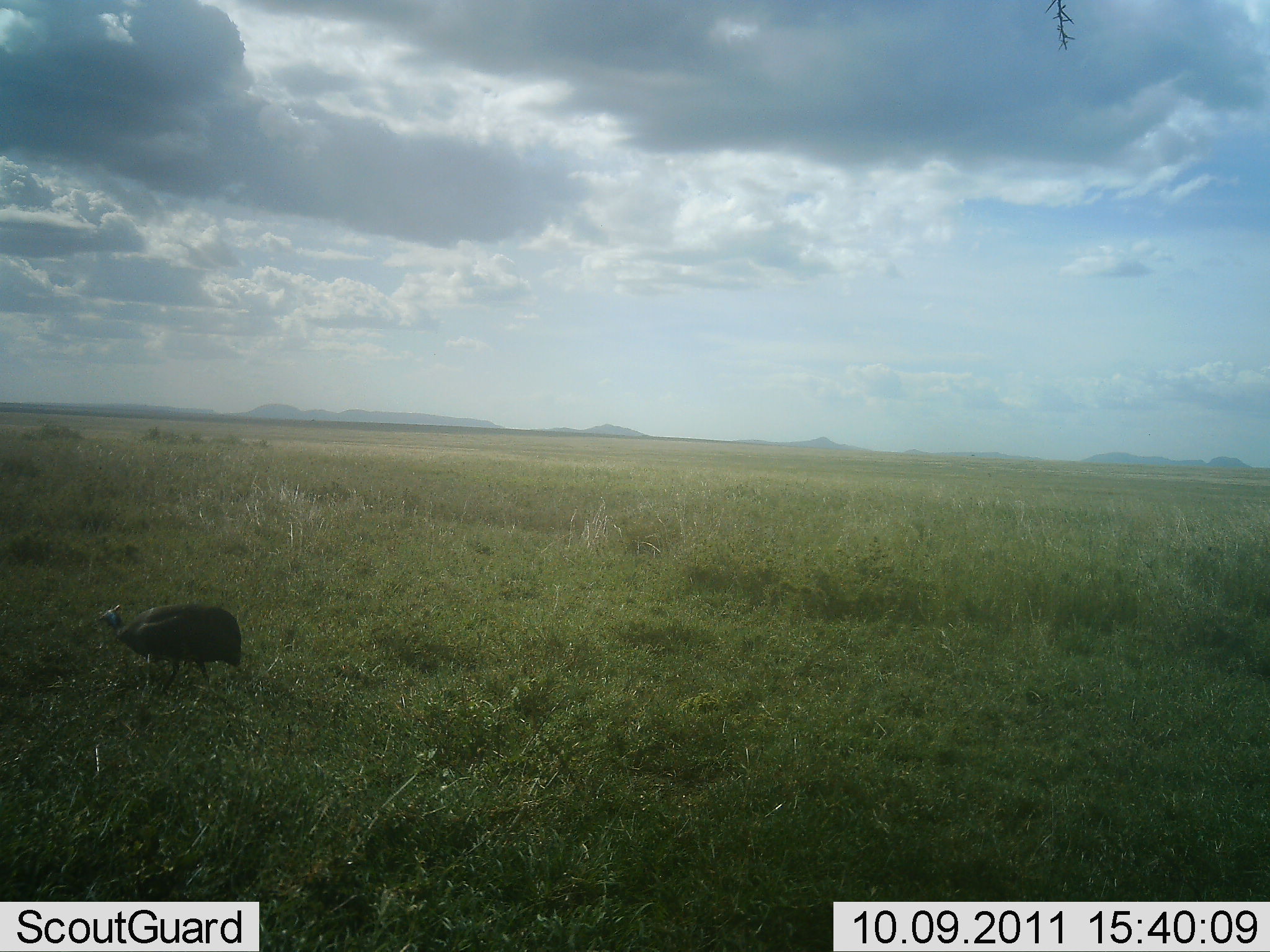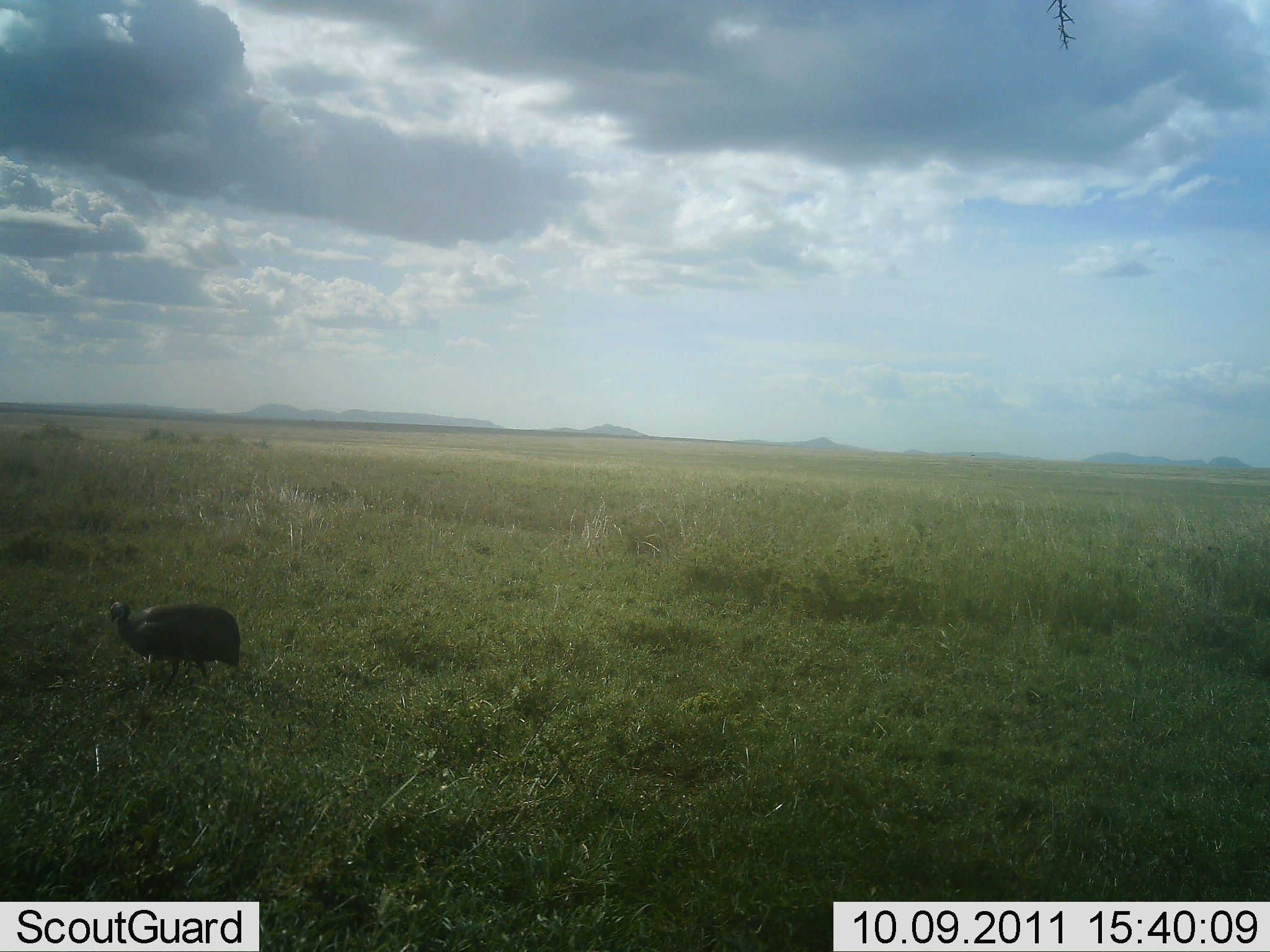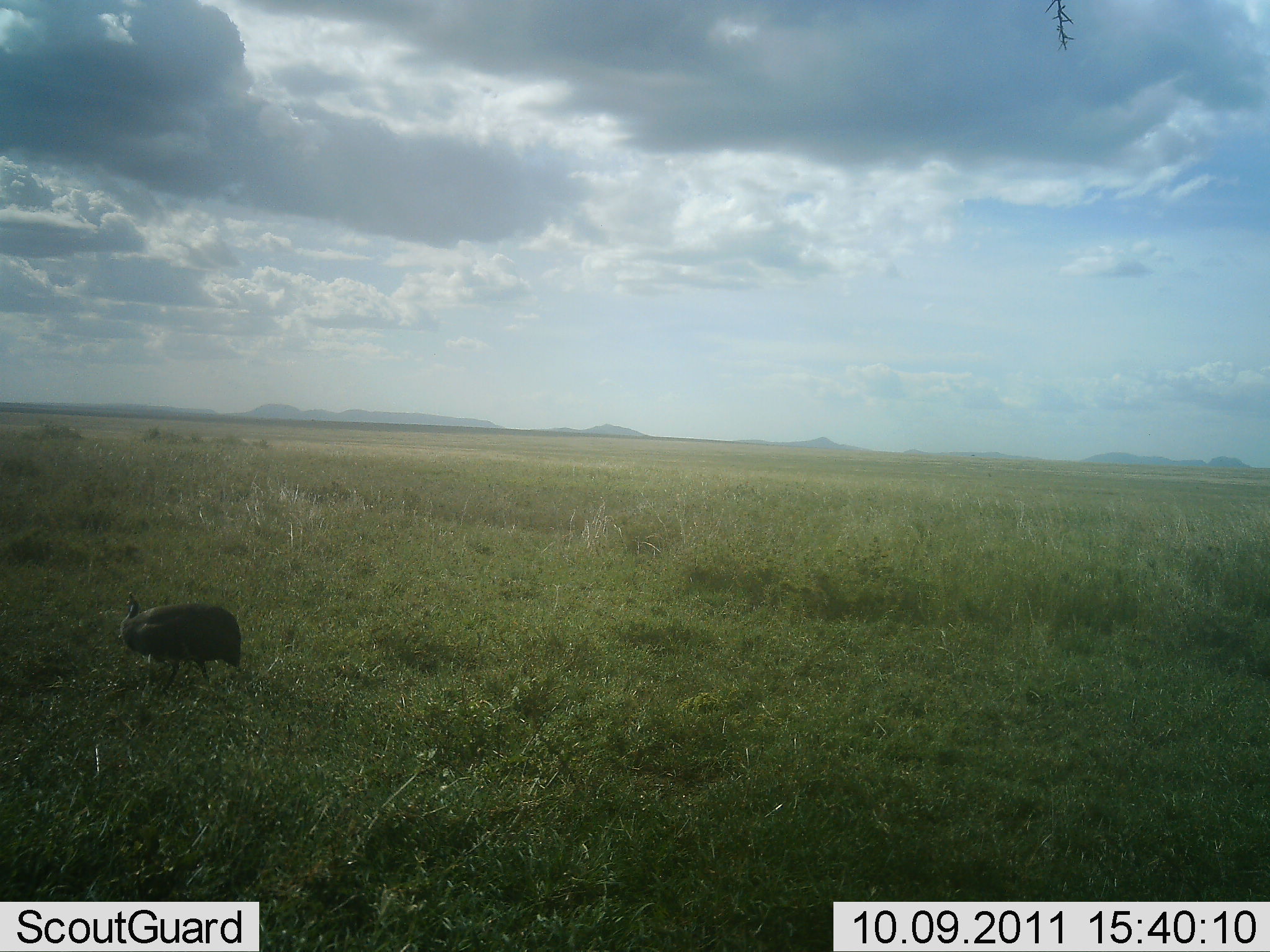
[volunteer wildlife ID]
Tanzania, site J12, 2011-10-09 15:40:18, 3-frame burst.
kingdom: Animalia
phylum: Chordata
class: Aves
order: Galliformes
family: Numididae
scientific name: Numididae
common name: guinea fowl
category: guineafowl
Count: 1.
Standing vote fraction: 67%.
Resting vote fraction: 7%.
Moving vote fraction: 7%.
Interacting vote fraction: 0%.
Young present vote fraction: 0%.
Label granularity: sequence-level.